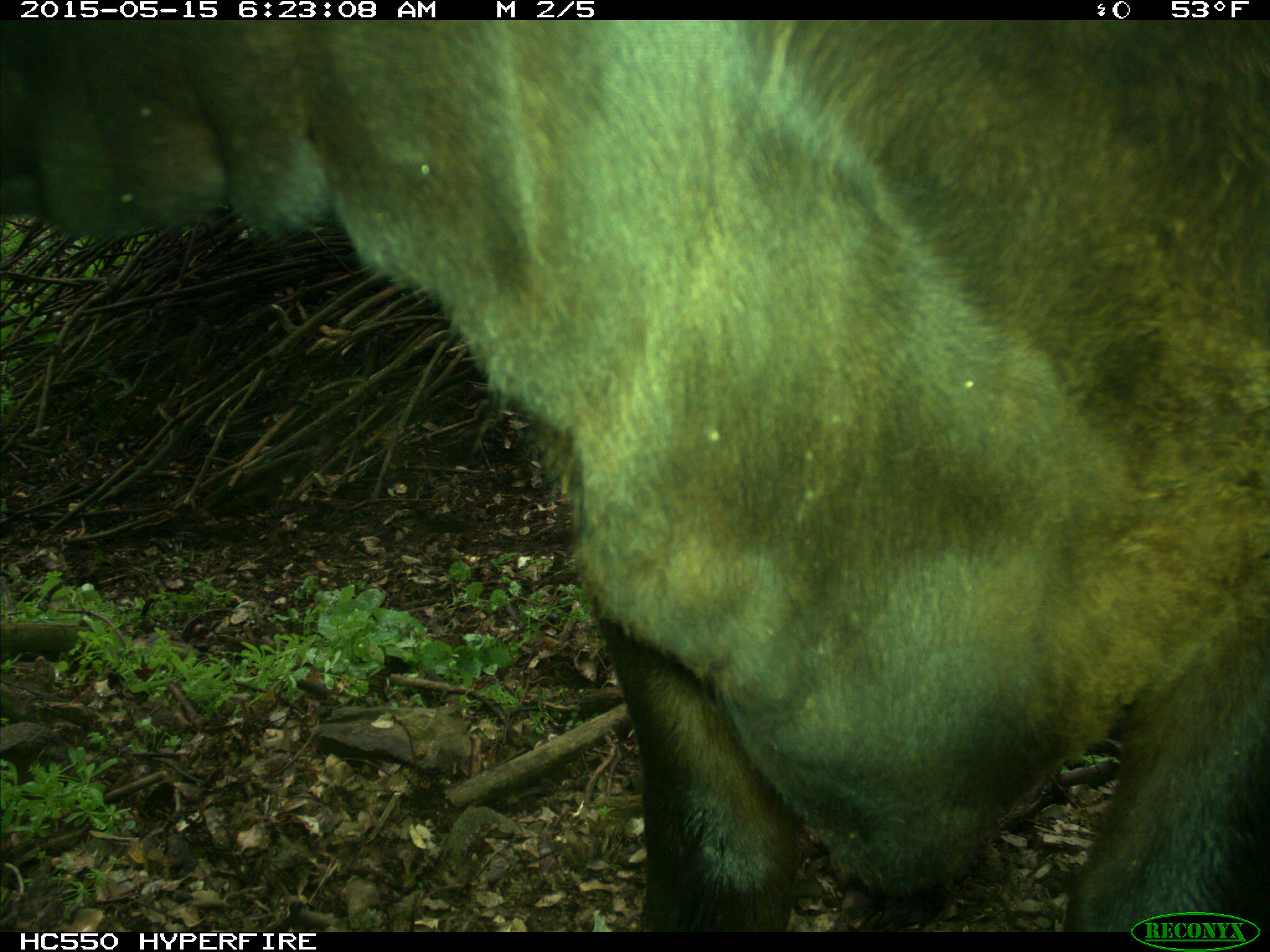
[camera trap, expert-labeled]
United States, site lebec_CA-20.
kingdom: Animalia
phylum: Chordata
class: Mammalia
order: Artiodactyla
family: Bovidae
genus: Bos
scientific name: Bos taurus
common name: domestic cow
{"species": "Bos taurus (domestic cow)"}